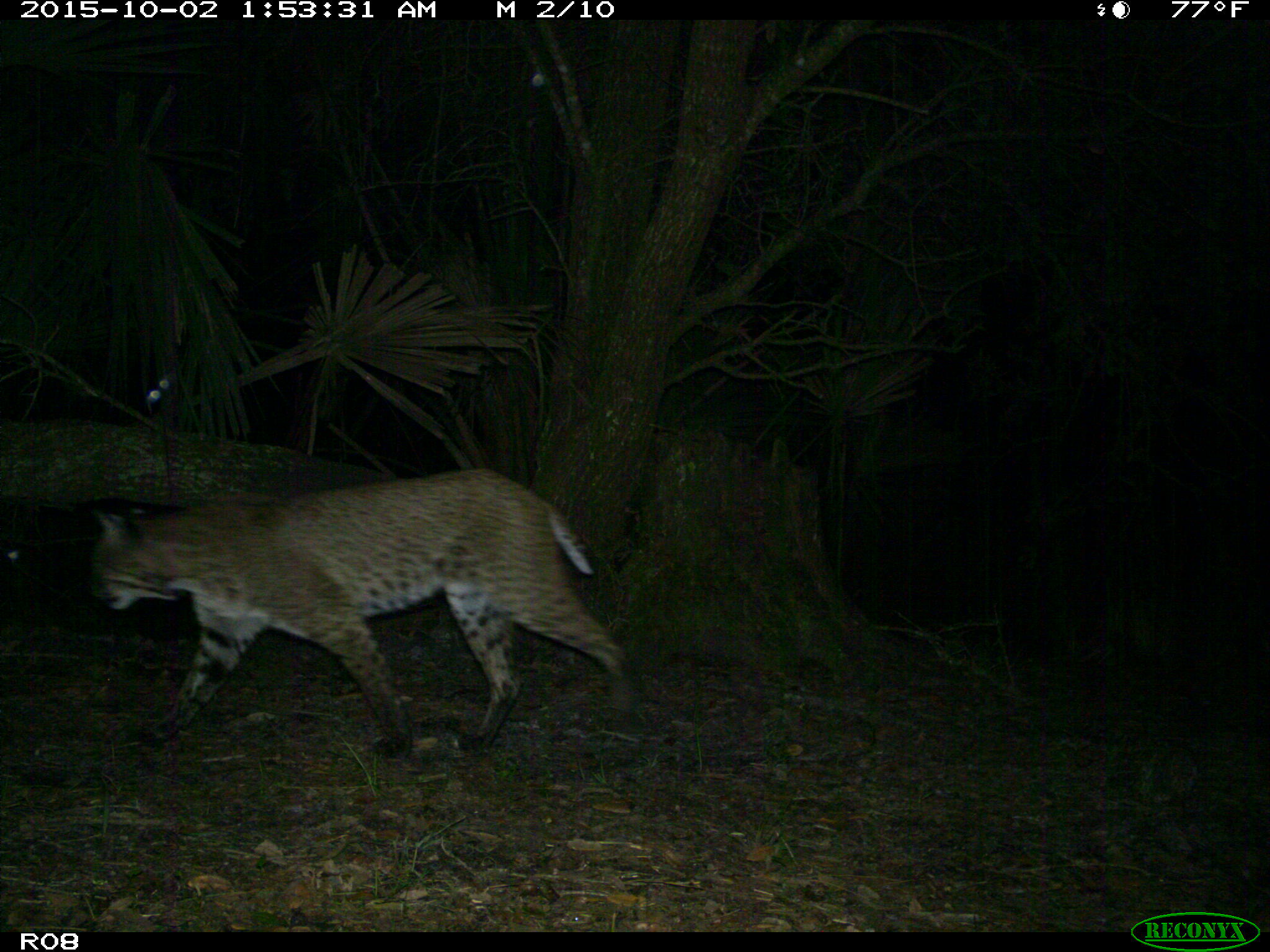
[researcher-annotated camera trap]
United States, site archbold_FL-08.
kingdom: Animalia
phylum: Chordata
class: Mammalia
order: Carnivora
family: Felidae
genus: Lynx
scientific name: Lynx rufus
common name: bobcat